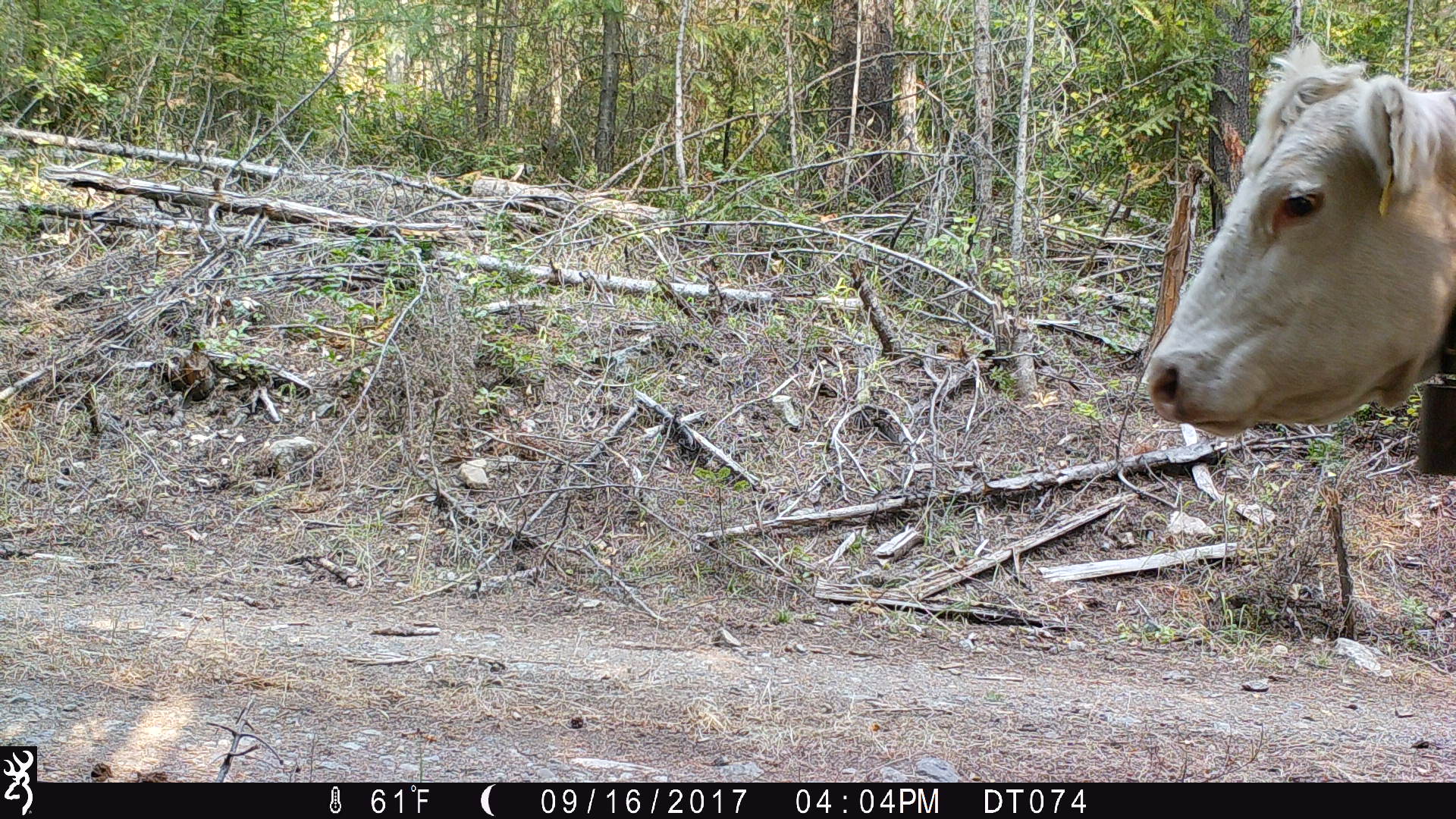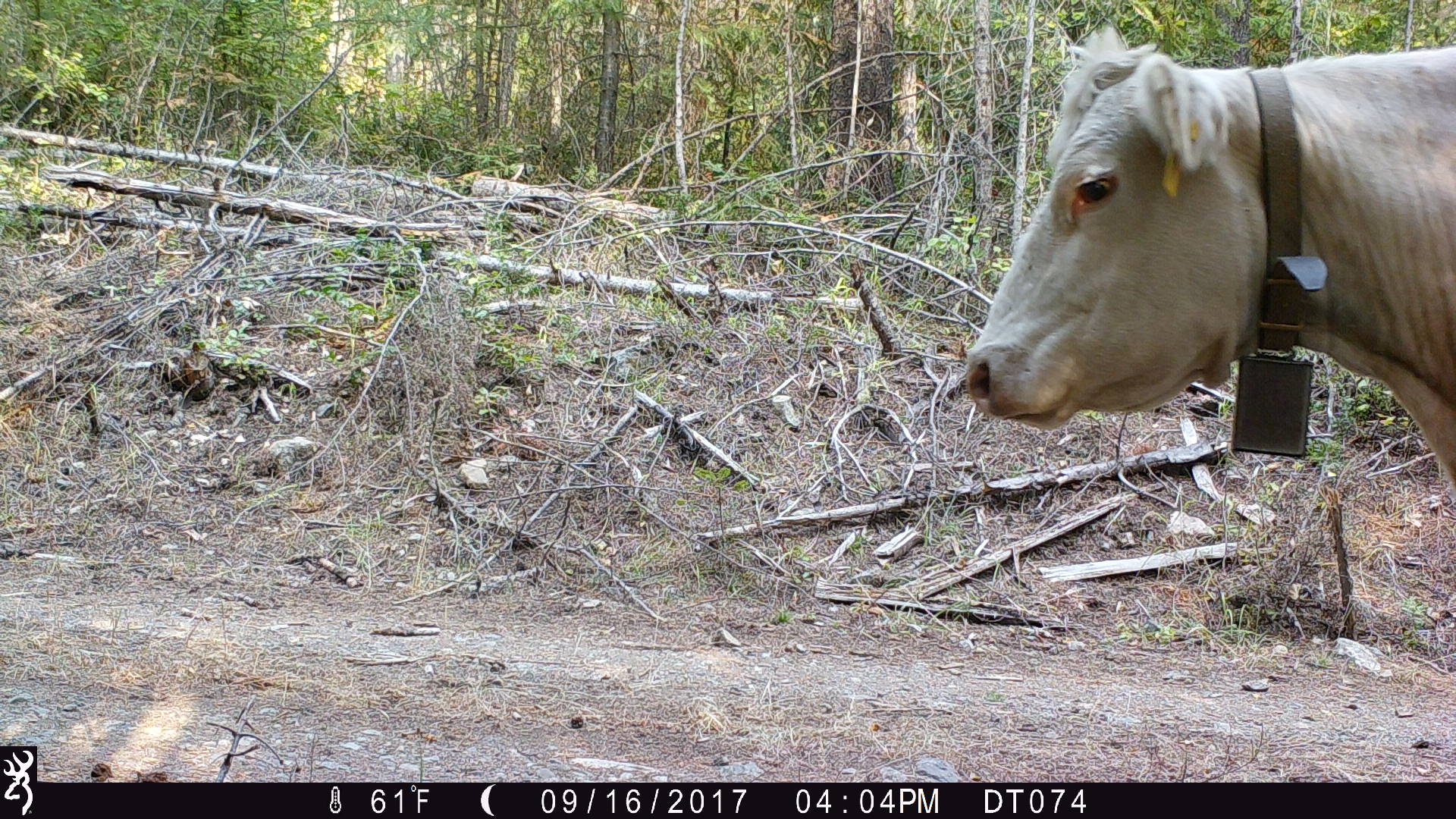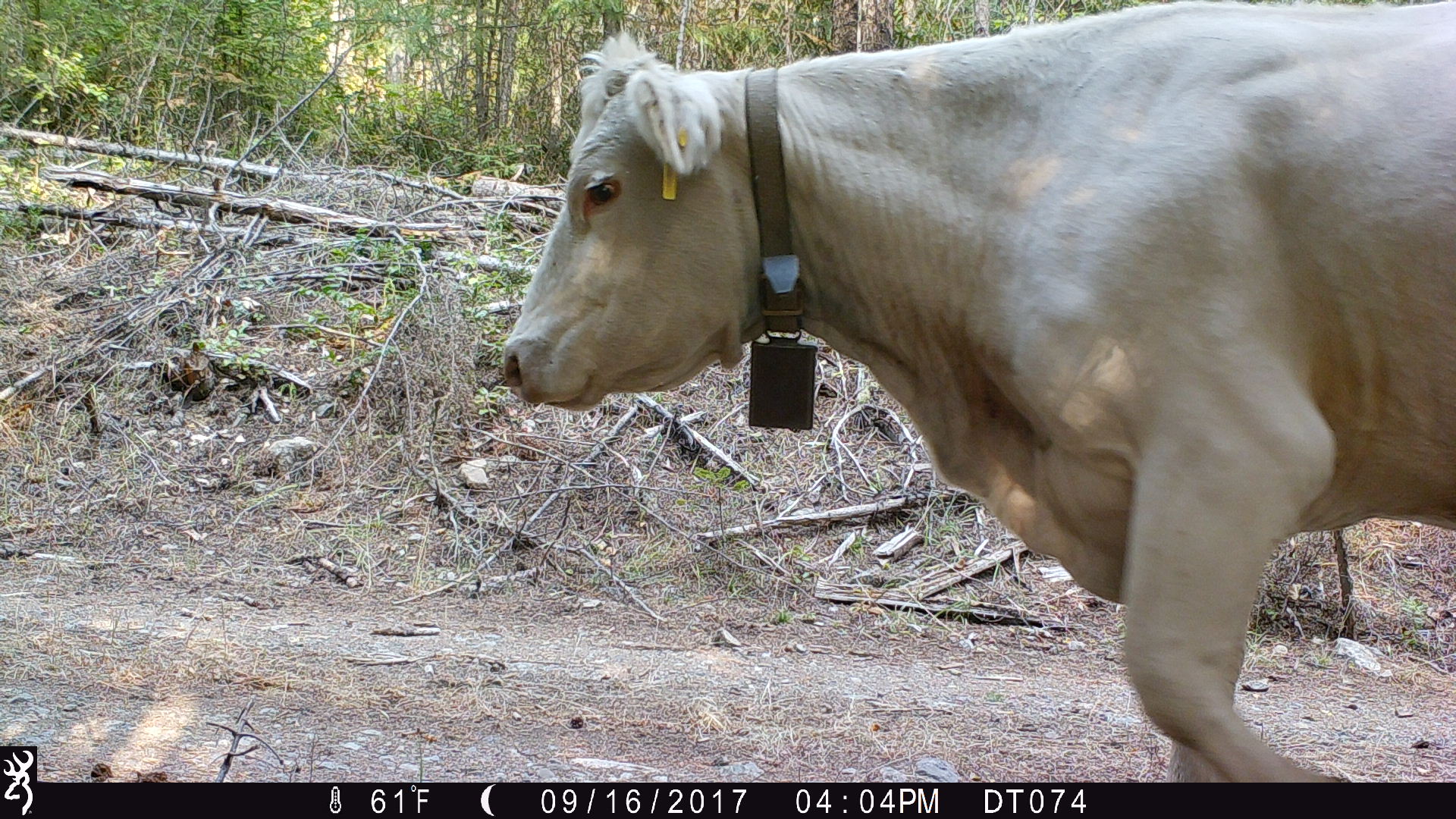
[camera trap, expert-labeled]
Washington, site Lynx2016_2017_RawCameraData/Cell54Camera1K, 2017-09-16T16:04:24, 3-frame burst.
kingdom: Animalia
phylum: Chordata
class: Mammalia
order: Artiodactyla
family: Bovidae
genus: Bos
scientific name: Bos taurus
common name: domestic cattle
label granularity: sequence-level